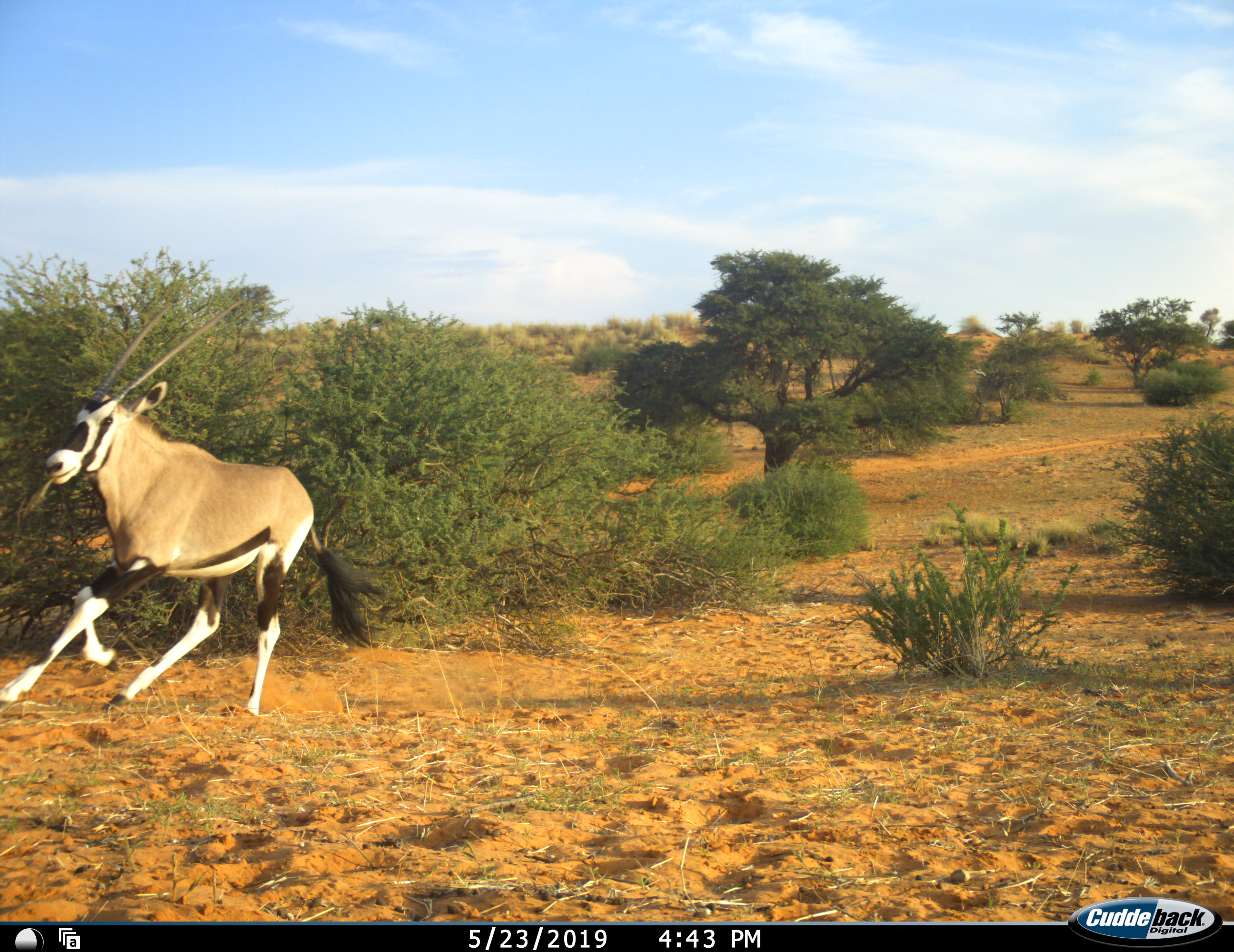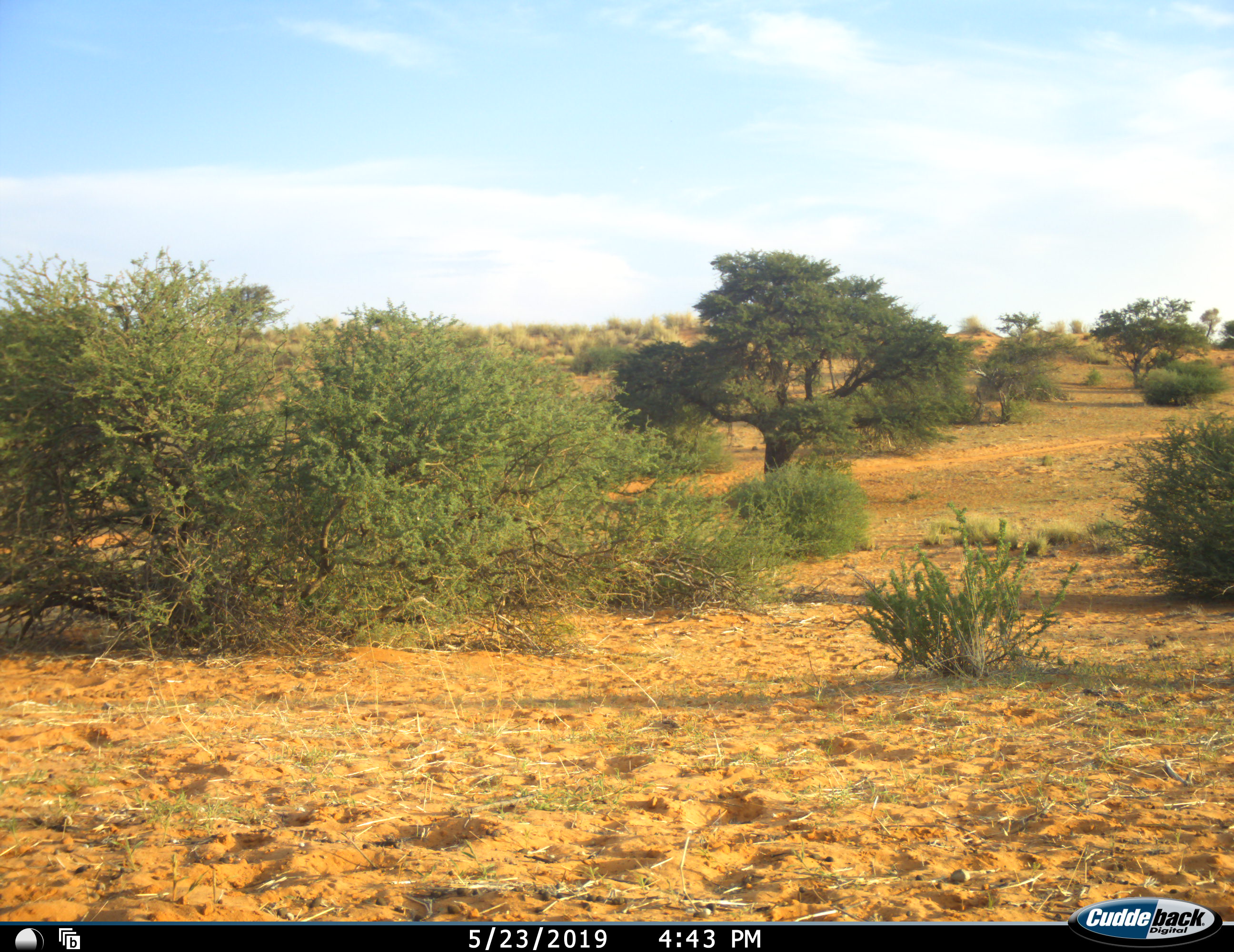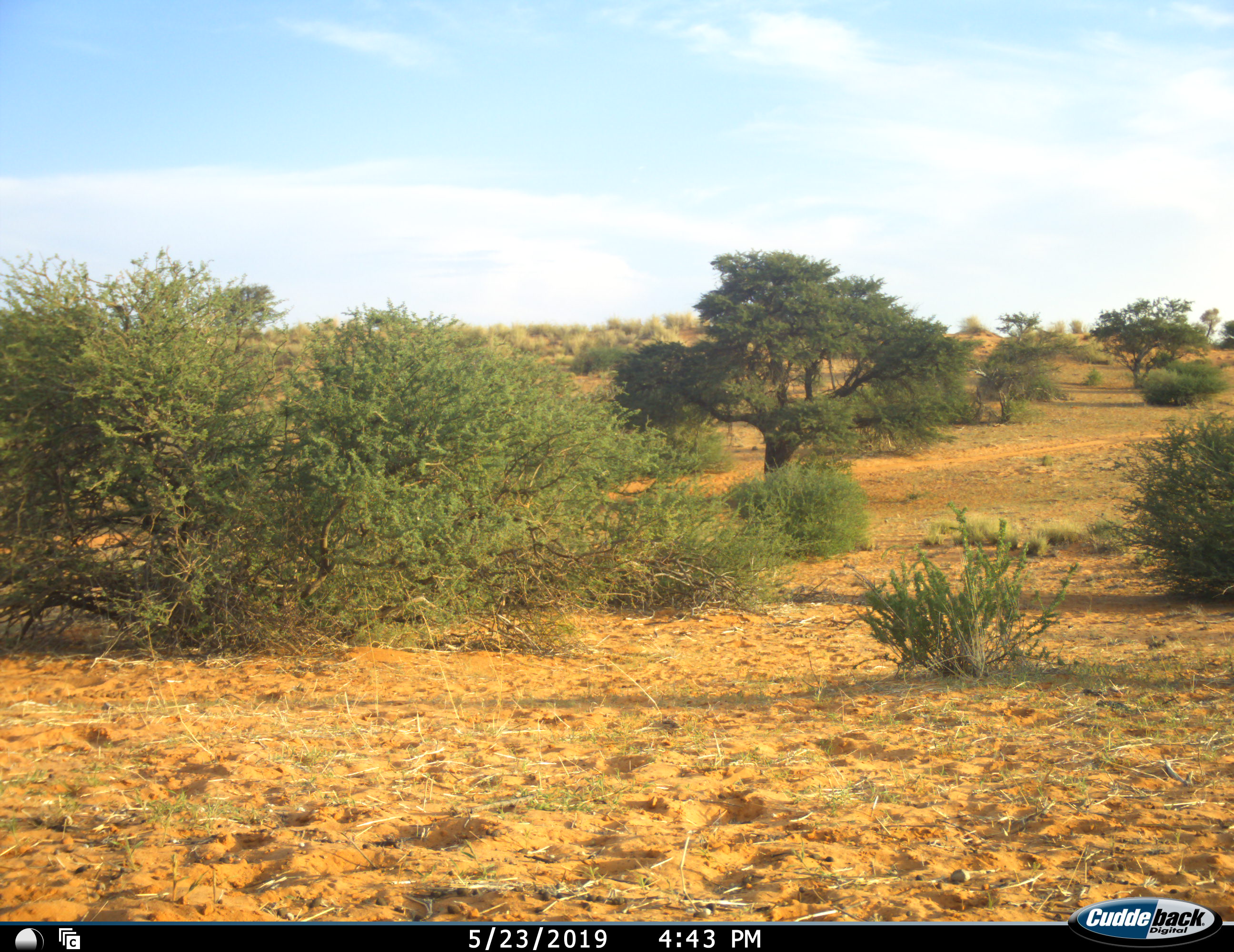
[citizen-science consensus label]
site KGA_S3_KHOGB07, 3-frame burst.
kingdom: Animalia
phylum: Chordata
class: Mammalia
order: Artiodactyla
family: Bovidae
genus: Oryx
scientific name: Oryx gazella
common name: gemsbok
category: oryx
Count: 1.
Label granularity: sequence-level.